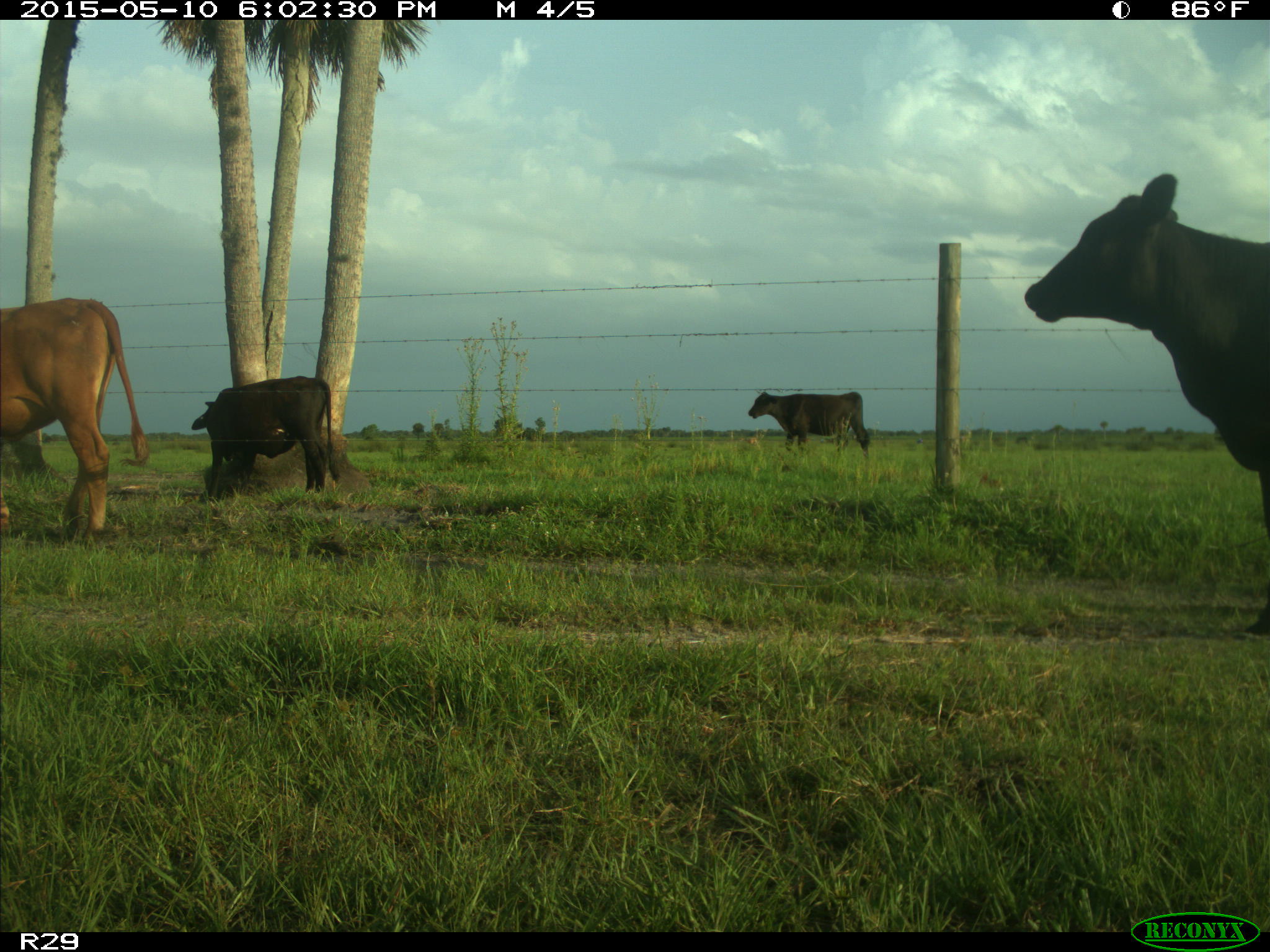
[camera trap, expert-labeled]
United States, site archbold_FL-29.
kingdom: Animalia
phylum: Chordata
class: Mammalia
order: Artiodactyla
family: Bovidae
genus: Bos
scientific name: Bos taurus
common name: domestic cow